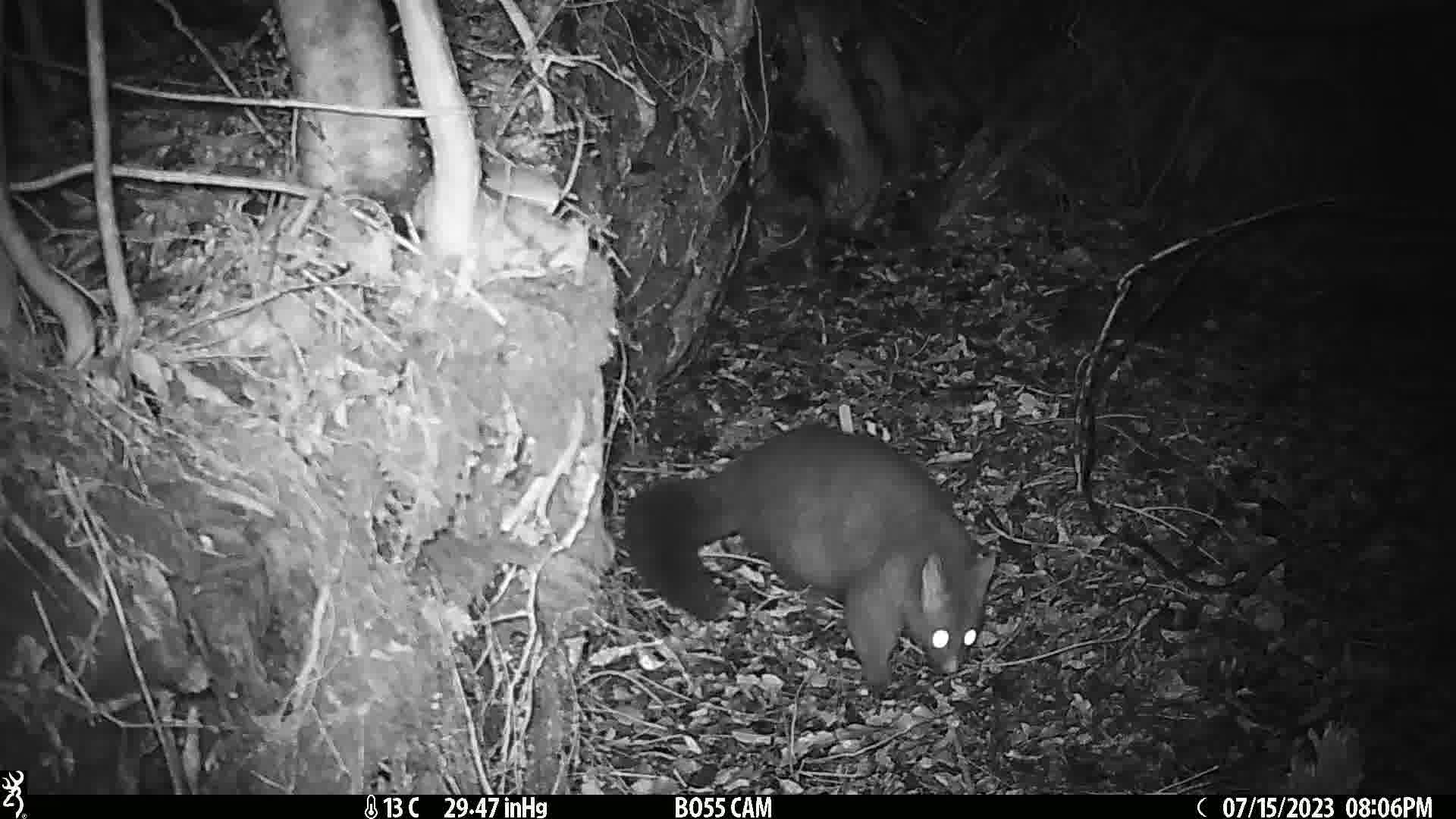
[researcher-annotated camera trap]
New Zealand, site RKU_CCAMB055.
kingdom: Animalia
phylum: Chordata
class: Mammalia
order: Diprotodontia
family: Phalangeridae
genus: Trichosurus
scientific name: Trichosurus vulpecula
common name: common brushtail possum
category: possum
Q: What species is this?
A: Possum (common brushtail possum) (Trichosurus vulpecula).